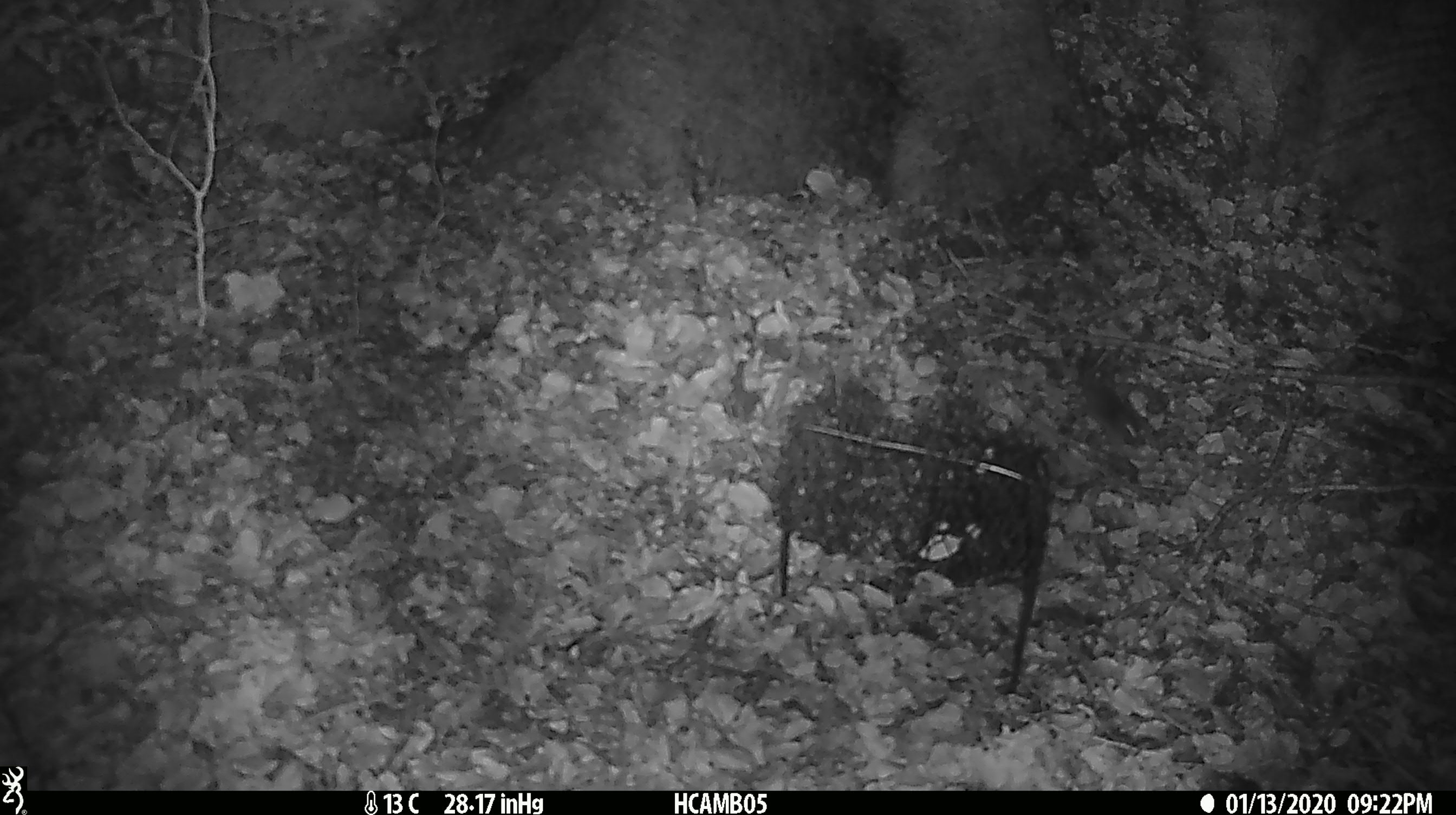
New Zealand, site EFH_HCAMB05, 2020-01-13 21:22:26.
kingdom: Animalia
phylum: Chordata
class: Mammalia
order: Rodentia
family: Muridae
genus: Mus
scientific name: Mus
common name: mouse